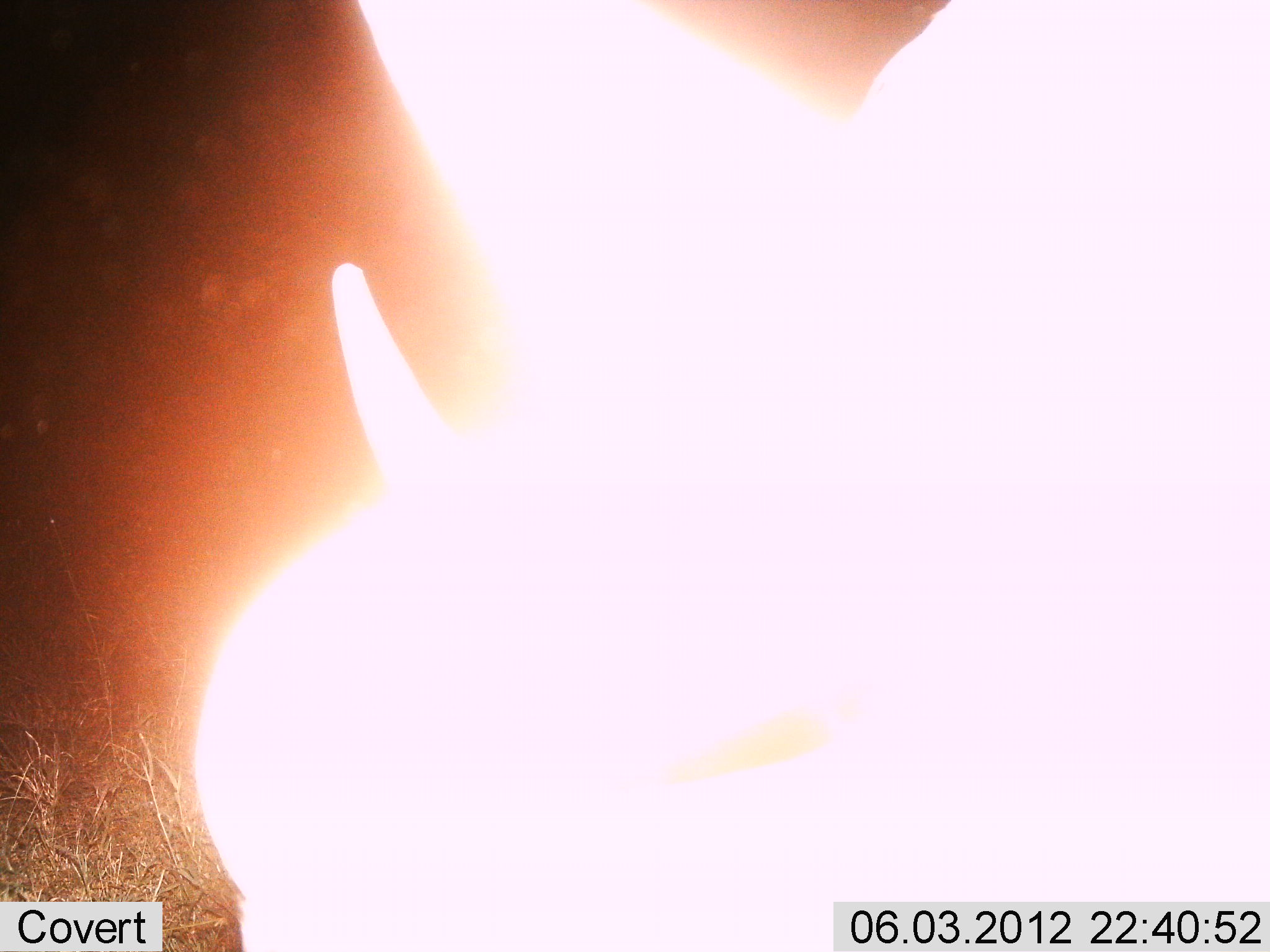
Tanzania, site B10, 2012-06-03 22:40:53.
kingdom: Animalia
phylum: Chordata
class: Mammalia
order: Artiodactyla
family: Suidae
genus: Phacochoerus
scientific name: Phacochoerus africanus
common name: warthog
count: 1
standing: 67%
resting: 0%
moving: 33%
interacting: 0%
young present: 0%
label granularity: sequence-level